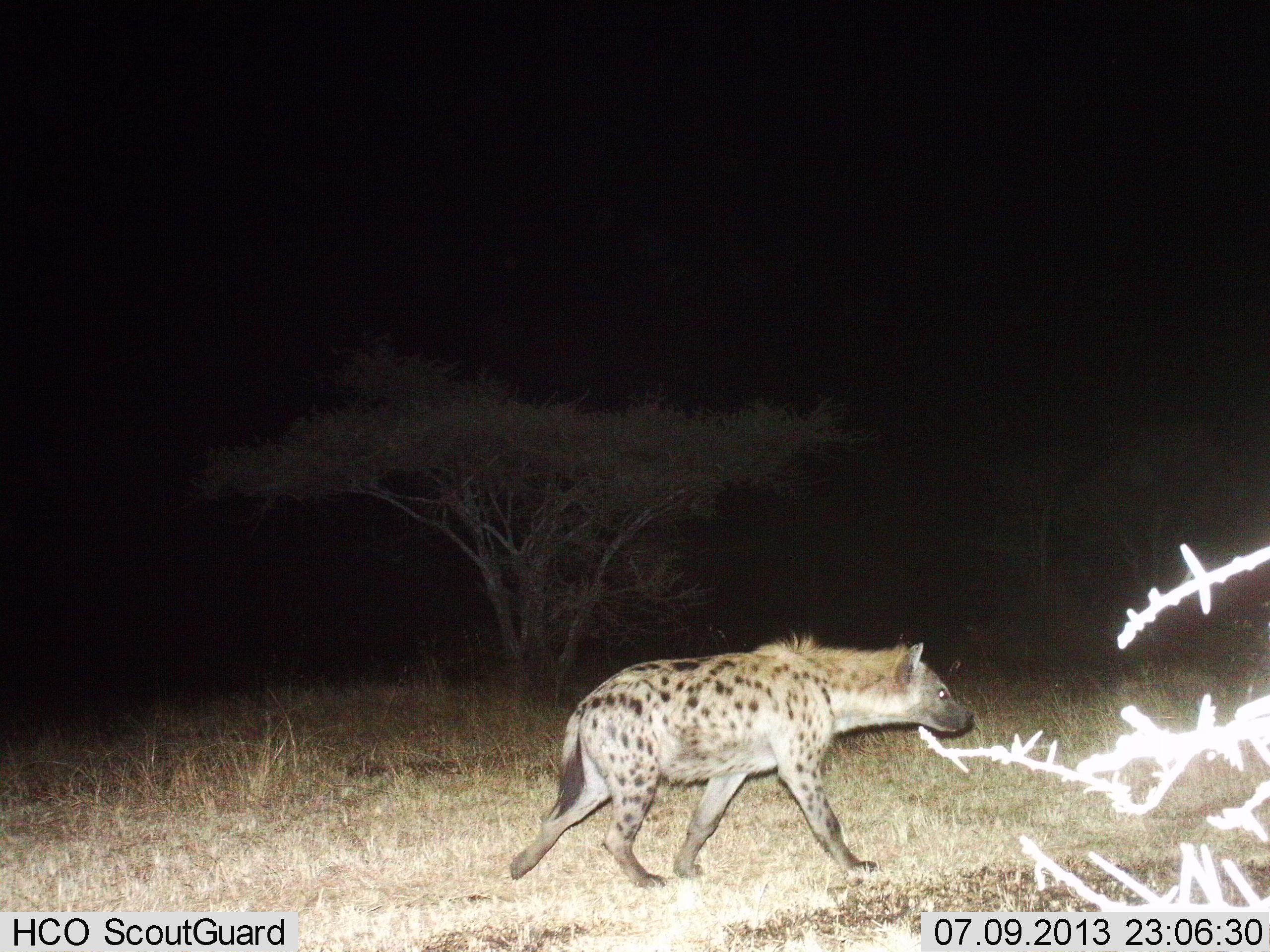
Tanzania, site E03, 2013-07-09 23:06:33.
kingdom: Animalia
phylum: Chordata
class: Mammalia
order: Carnivora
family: Hyaenidae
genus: Crocuta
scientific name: Crocuta crocuta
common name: spotted hyena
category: hyenaspotted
Hyenaspotted (spotted hyena) (Crocuta crocuta), count 1. Behavior (volunteer vote fractions): standing 14%, resting 0%, moving 93%, interacting 0%. Young present (vote fraction): 0%. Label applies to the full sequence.